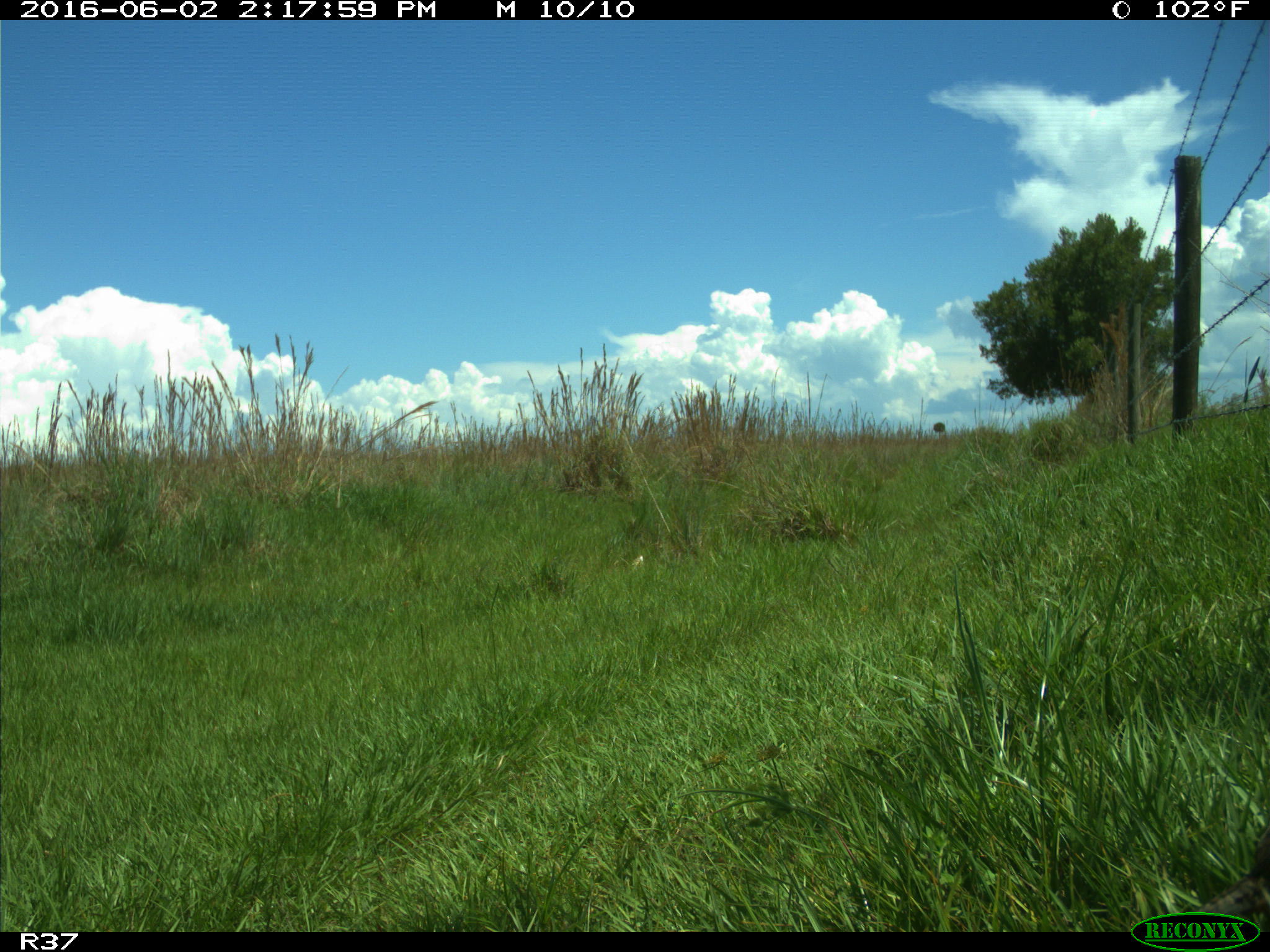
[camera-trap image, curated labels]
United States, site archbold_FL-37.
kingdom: Animalia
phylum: Chordata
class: Aves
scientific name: Aves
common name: birds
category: unidentified bird